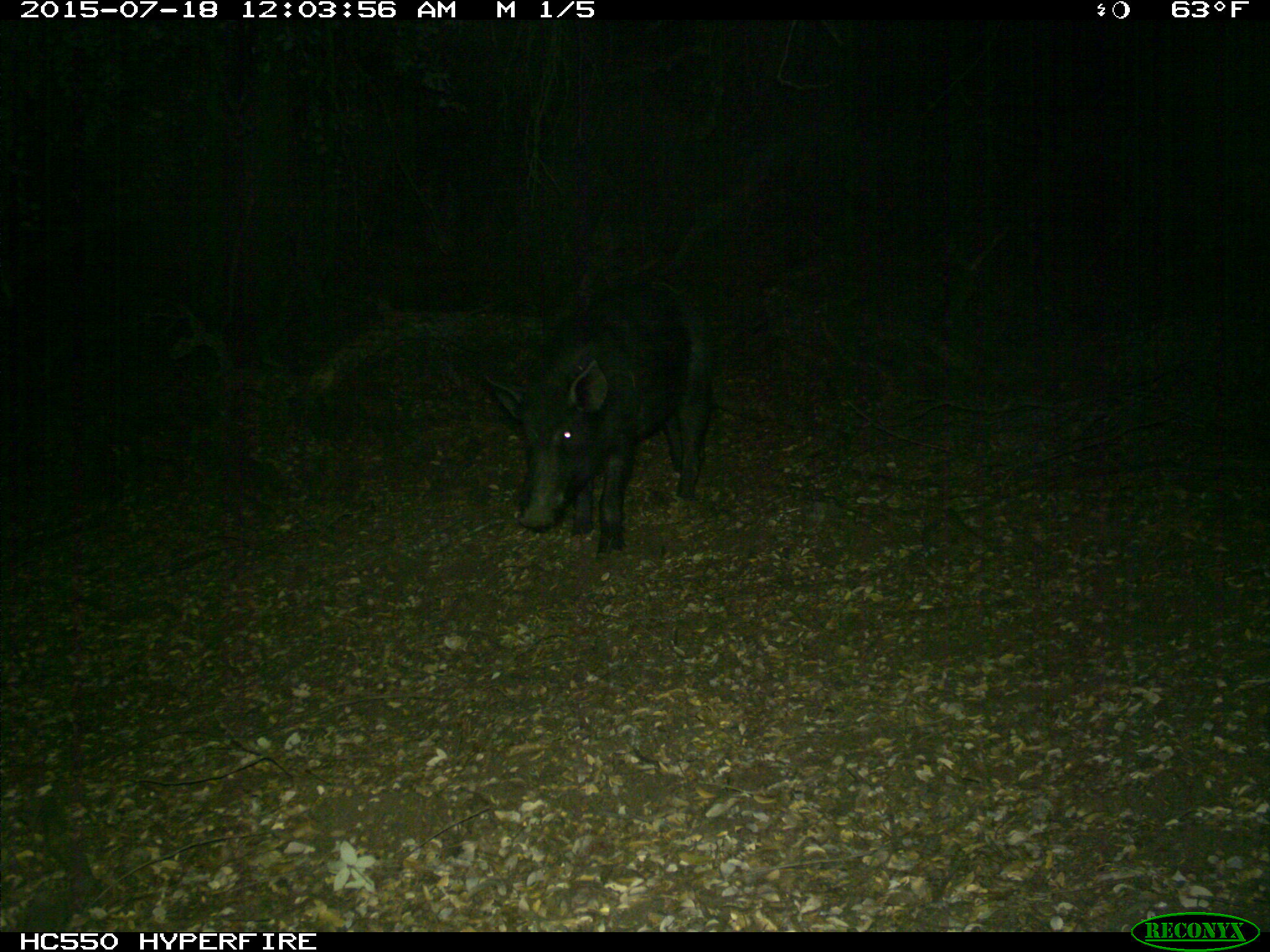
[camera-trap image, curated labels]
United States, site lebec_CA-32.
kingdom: Animalia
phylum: Chordata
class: Mammalia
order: Artiodactyla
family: Suidae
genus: Sus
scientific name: Sus scrofa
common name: wild boar